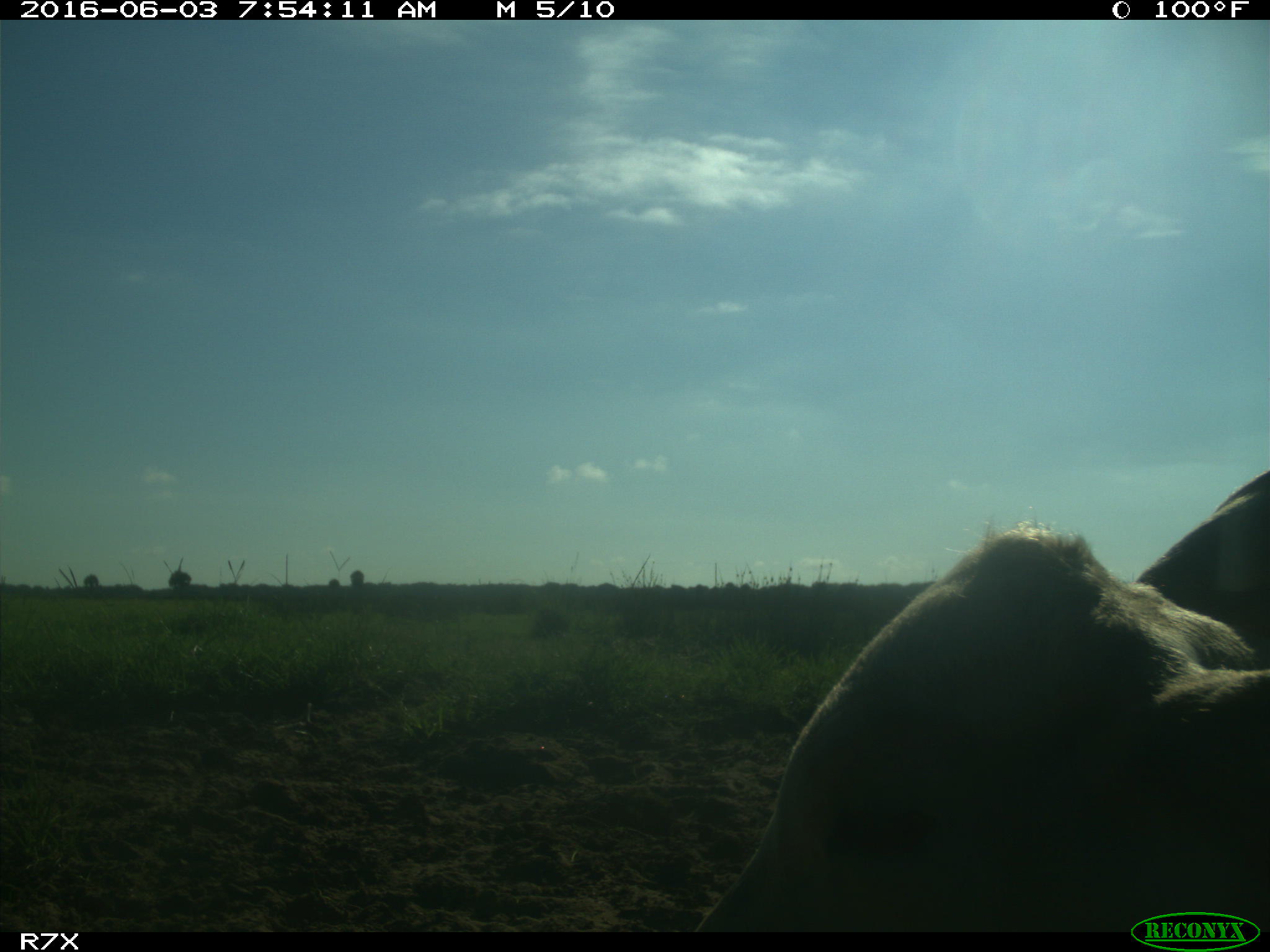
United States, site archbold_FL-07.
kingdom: Animalia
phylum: Chordata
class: Mammalia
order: Artiodactyla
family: Bovidae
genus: Bos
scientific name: Bos taurus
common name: domestic cow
Bos taurus (domestic cow).